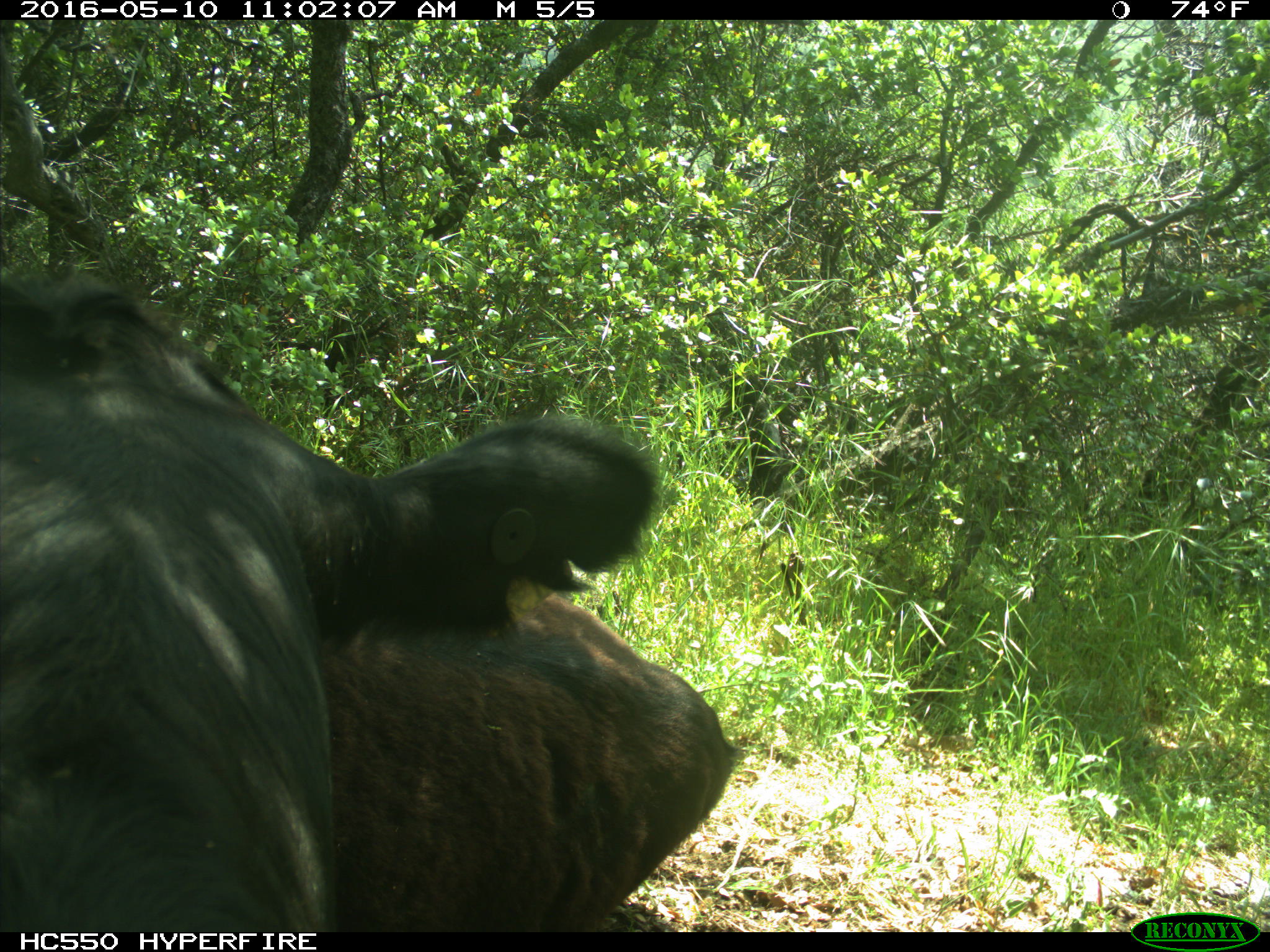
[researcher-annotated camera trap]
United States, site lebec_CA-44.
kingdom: Animalia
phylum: Chordata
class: Mammalia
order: Artiodactyla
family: Bovidae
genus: Bos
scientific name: Bos taurus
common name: domestic cow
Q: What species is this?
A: Bos taurus (domestic cow).